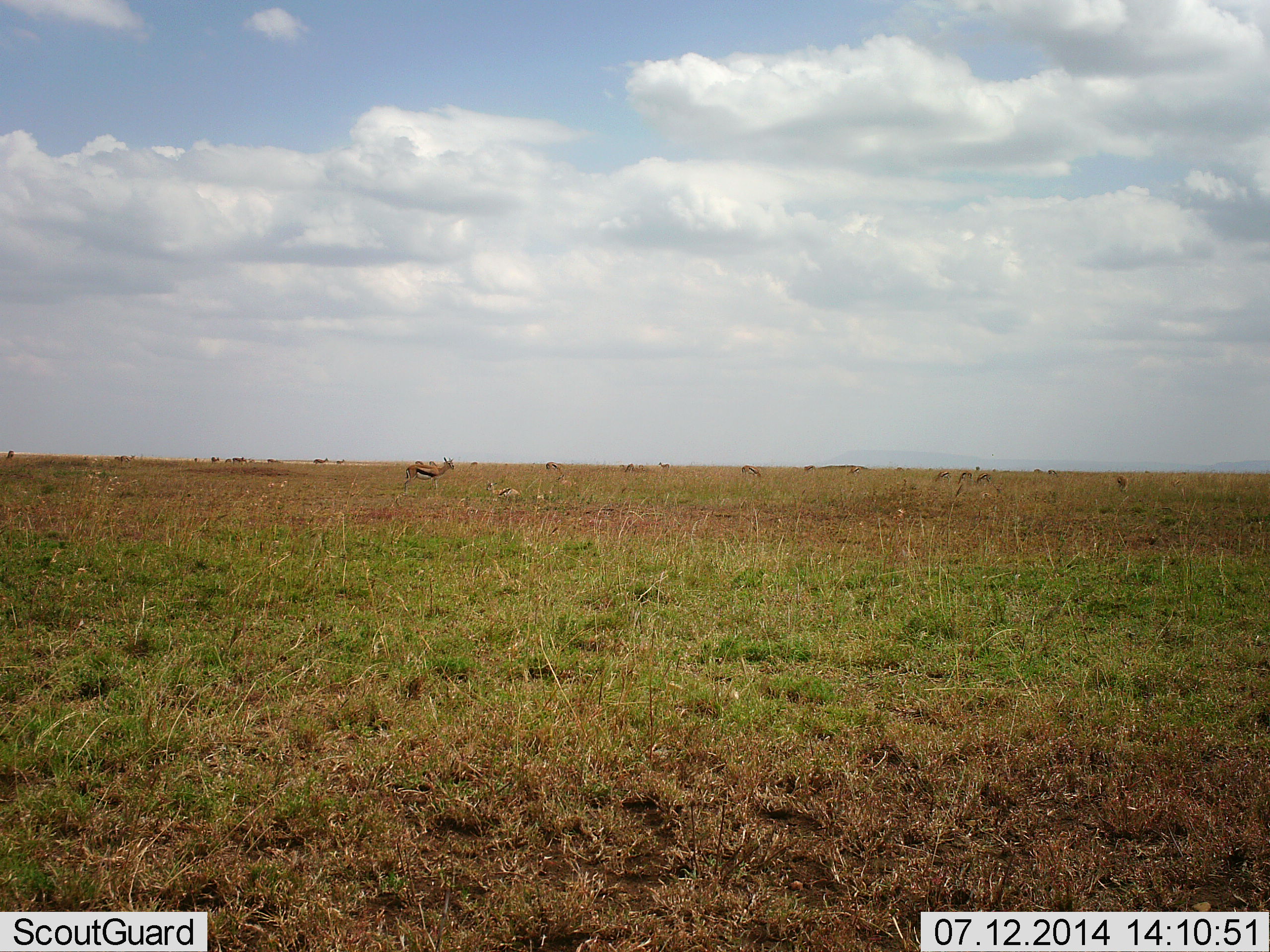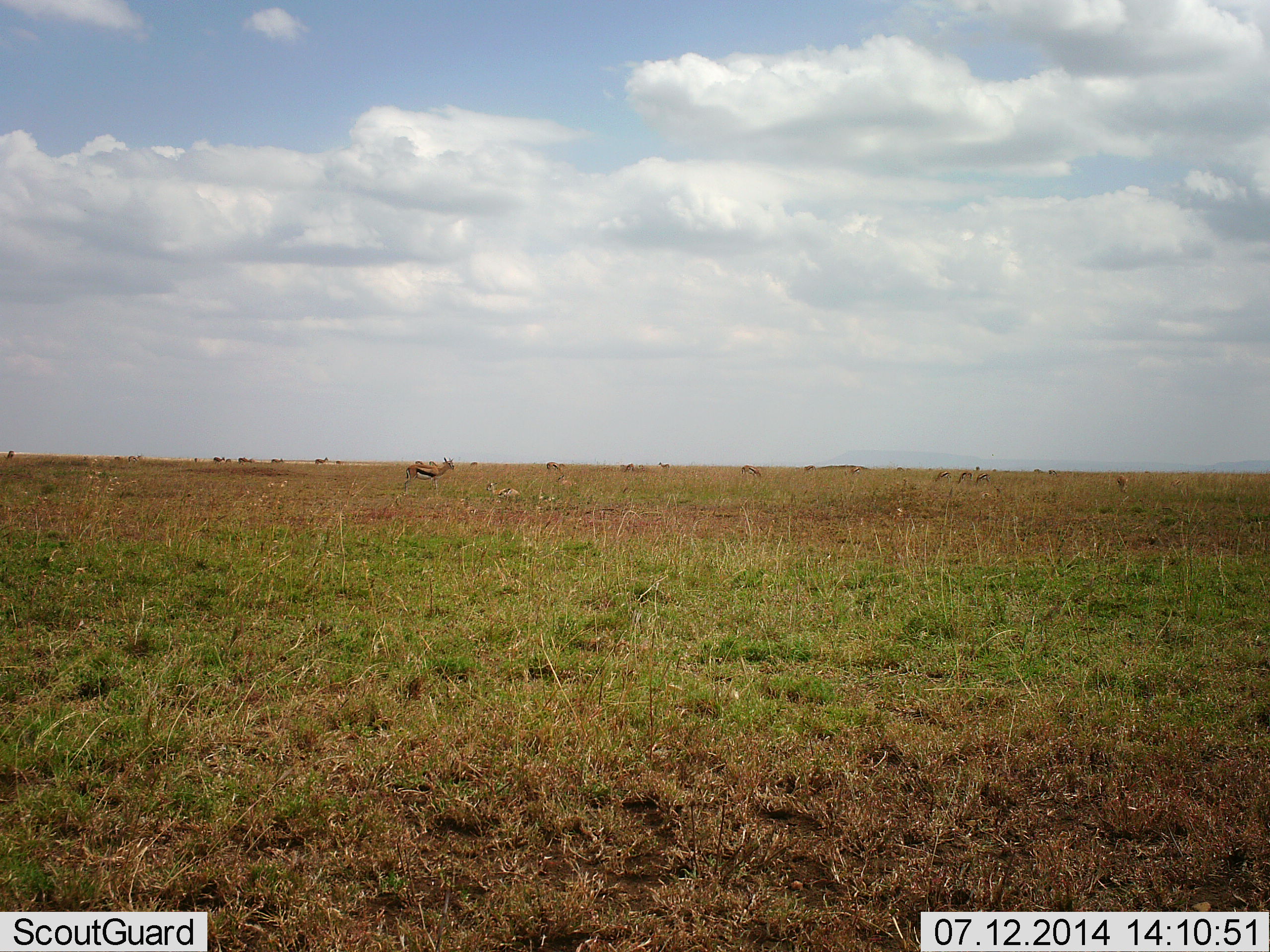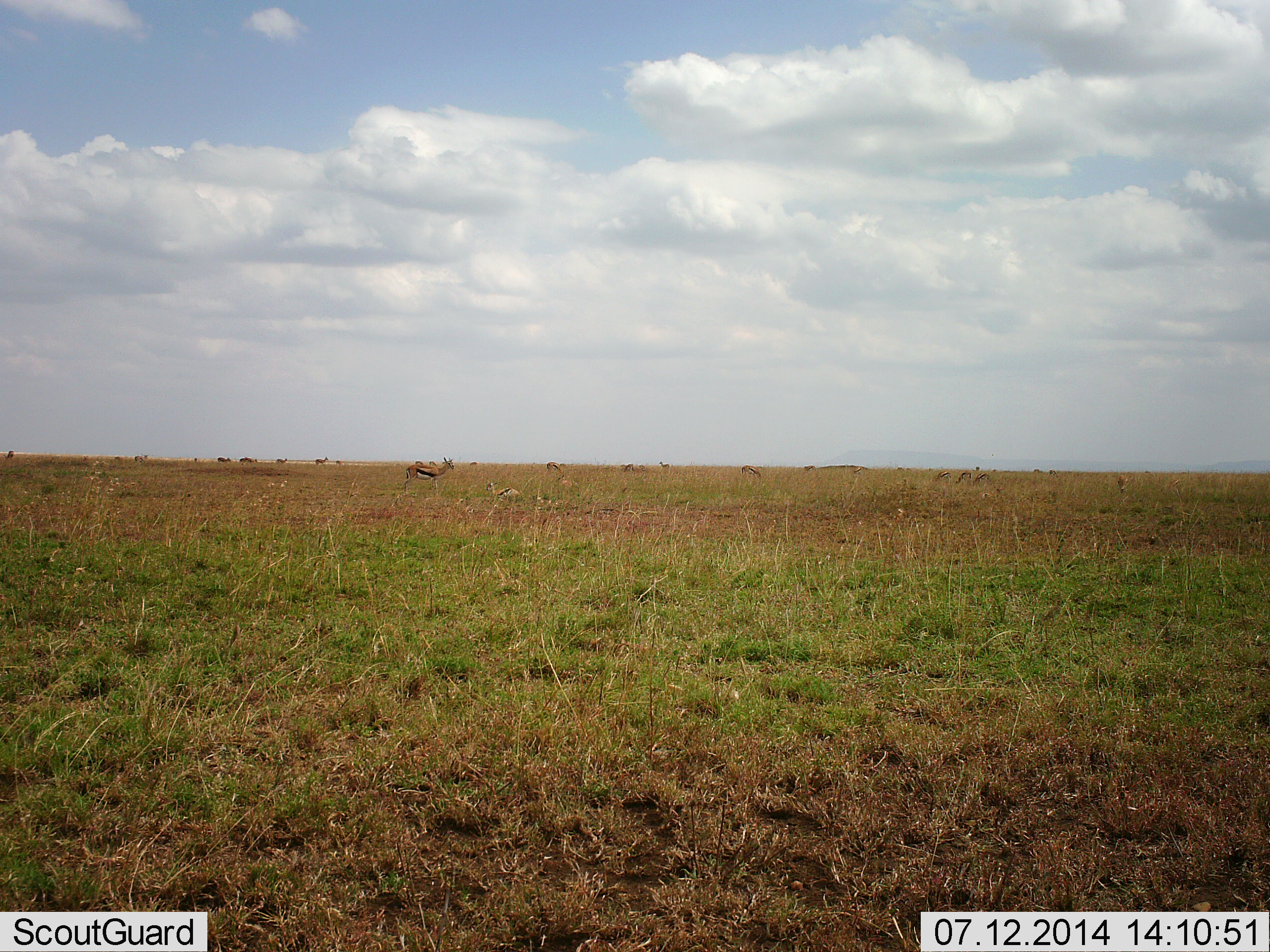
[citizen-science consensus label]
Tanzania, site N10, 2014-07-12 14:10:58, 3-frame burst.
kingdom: Animalia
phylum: Chordata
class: Mammalia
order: Artiodactyla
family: Bovidae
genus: Eudorcas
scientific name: Eudorcas thomsonii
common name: thomson's gazelle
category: gazellethomsons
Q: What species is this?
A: Gazellethomsons (thomson's gazelle) (Eudorcas thomsonii).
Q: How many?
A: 11-50.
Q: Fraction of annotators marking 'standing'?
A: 60%.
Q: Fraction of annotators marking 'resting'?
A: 10%.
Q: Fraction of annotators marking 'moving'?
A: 30%.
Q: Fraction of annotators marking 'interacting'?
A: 0%.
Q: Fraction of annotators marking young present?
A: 10%.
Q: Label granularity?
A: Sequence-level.